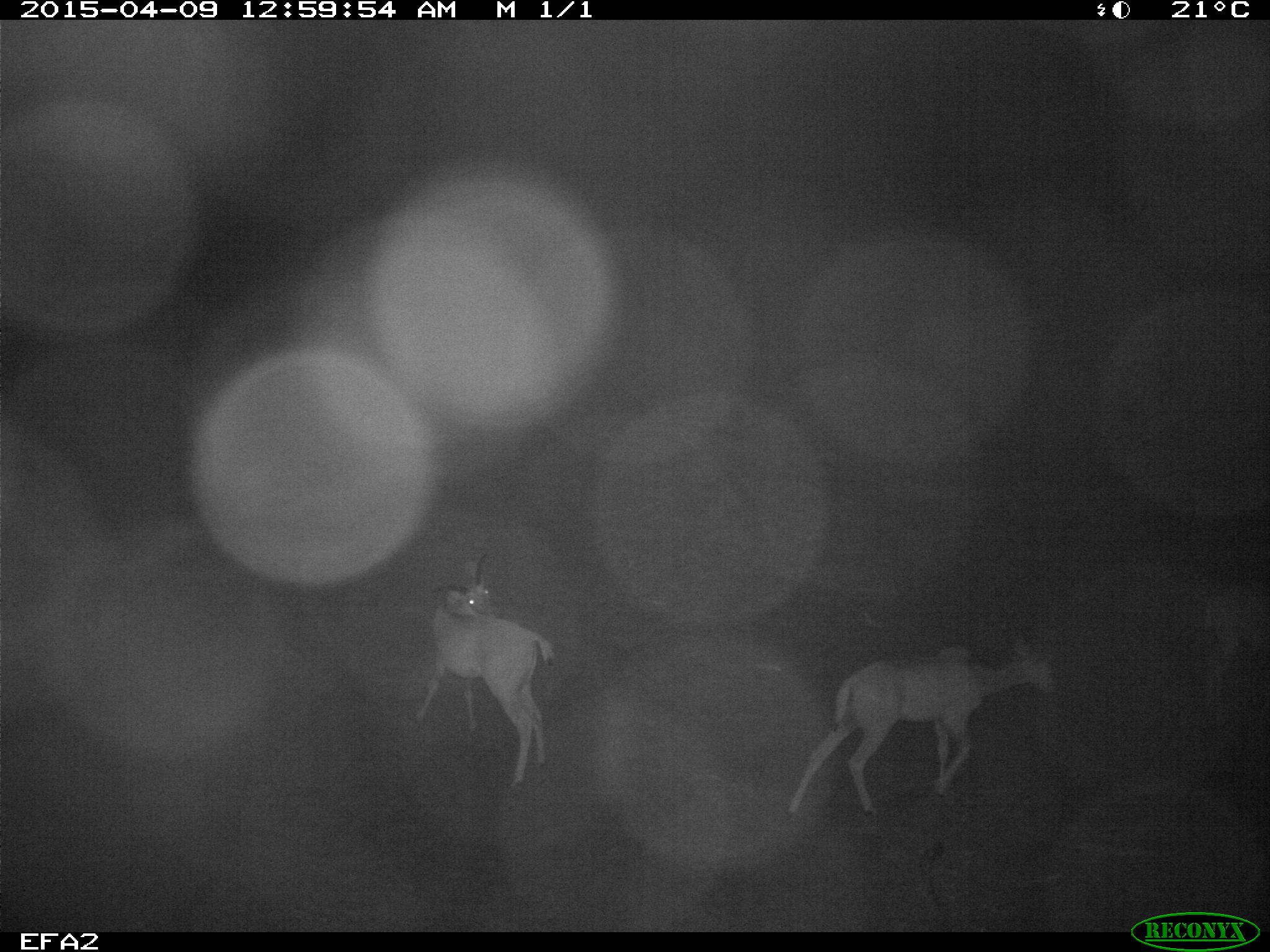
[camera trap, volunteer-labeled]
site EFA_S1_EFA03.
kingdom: Animalia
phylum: Chordata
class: Mammalia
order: Artiodactyla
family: Bovidae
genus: Aepyceros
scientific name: Aepyceros melampus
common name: impala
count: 2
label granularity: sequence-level